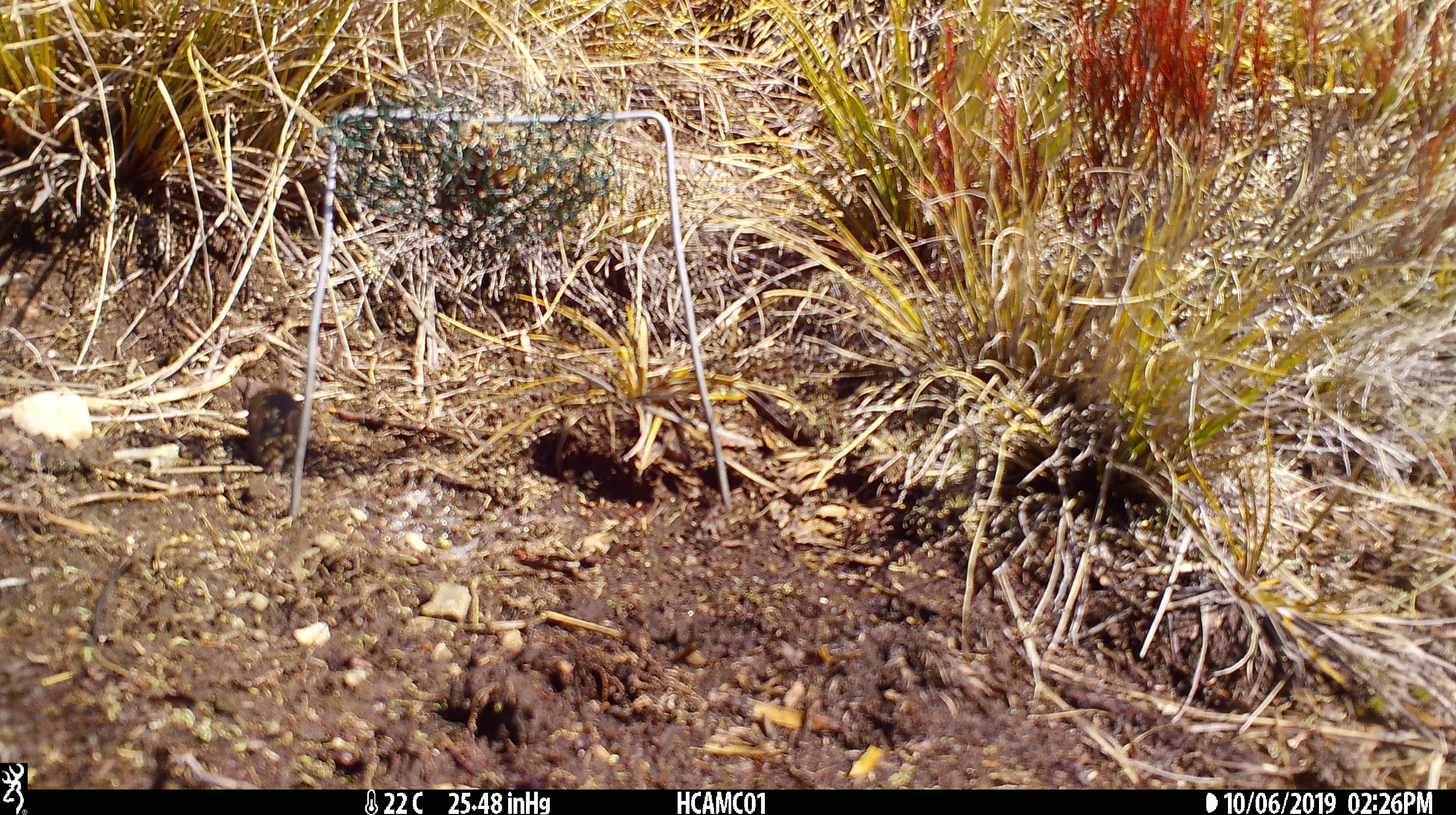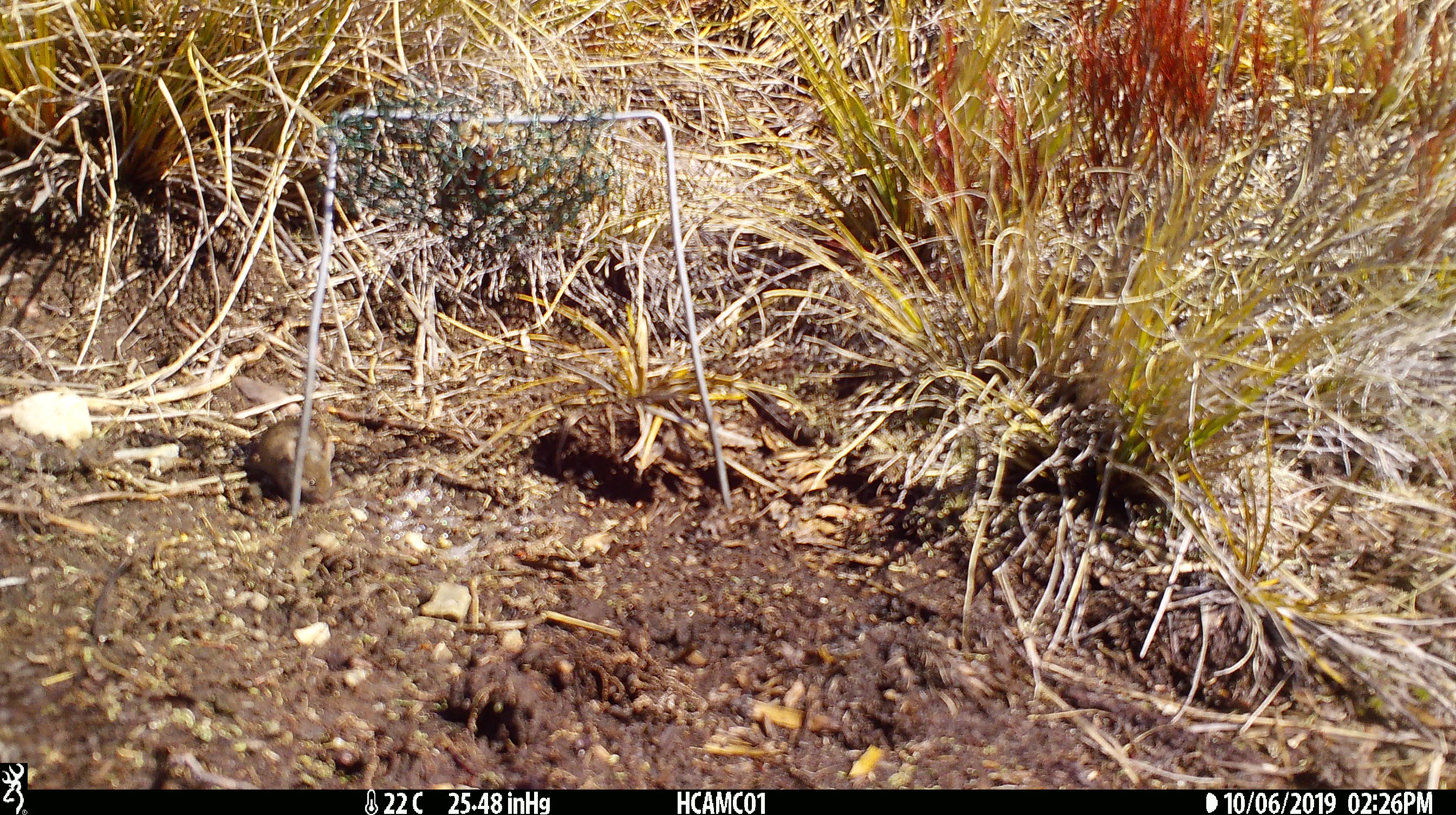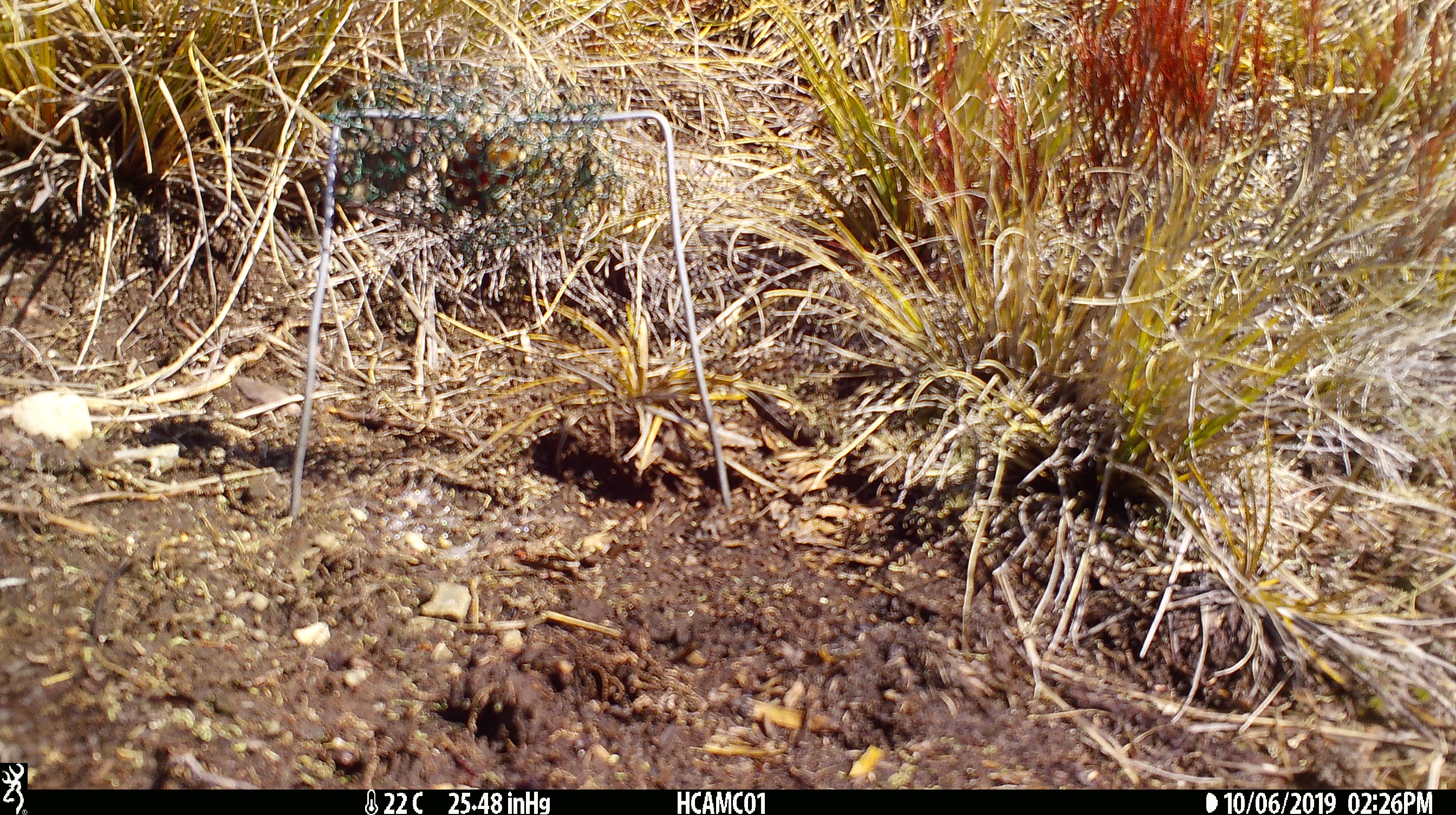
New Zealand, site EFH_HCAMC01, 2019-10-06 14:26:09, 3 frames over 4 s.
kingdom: Animalia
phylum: Chordata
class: Mammalia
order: Rodentia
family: Muridae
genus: Mus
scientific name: Mus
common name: mouse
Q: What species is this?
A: Mouse (Mus).